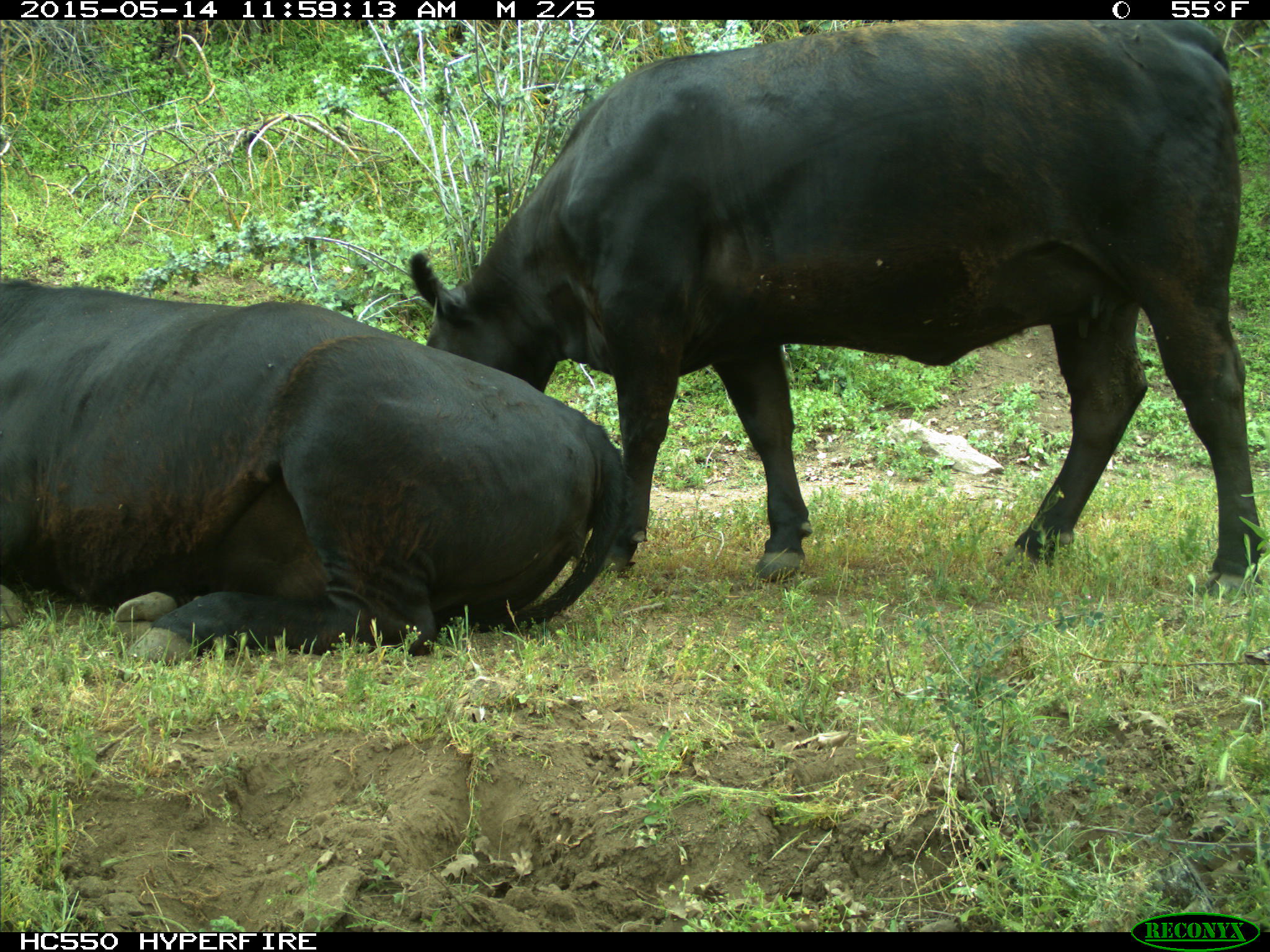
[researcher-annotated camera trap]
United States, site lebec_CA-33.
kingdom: Animalia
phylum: Chordata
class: Mammalia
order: Artiodactyla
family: Bovidae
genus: Bos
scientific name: Bos taurus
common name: domestic cow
Bos taurus (domestic cow).